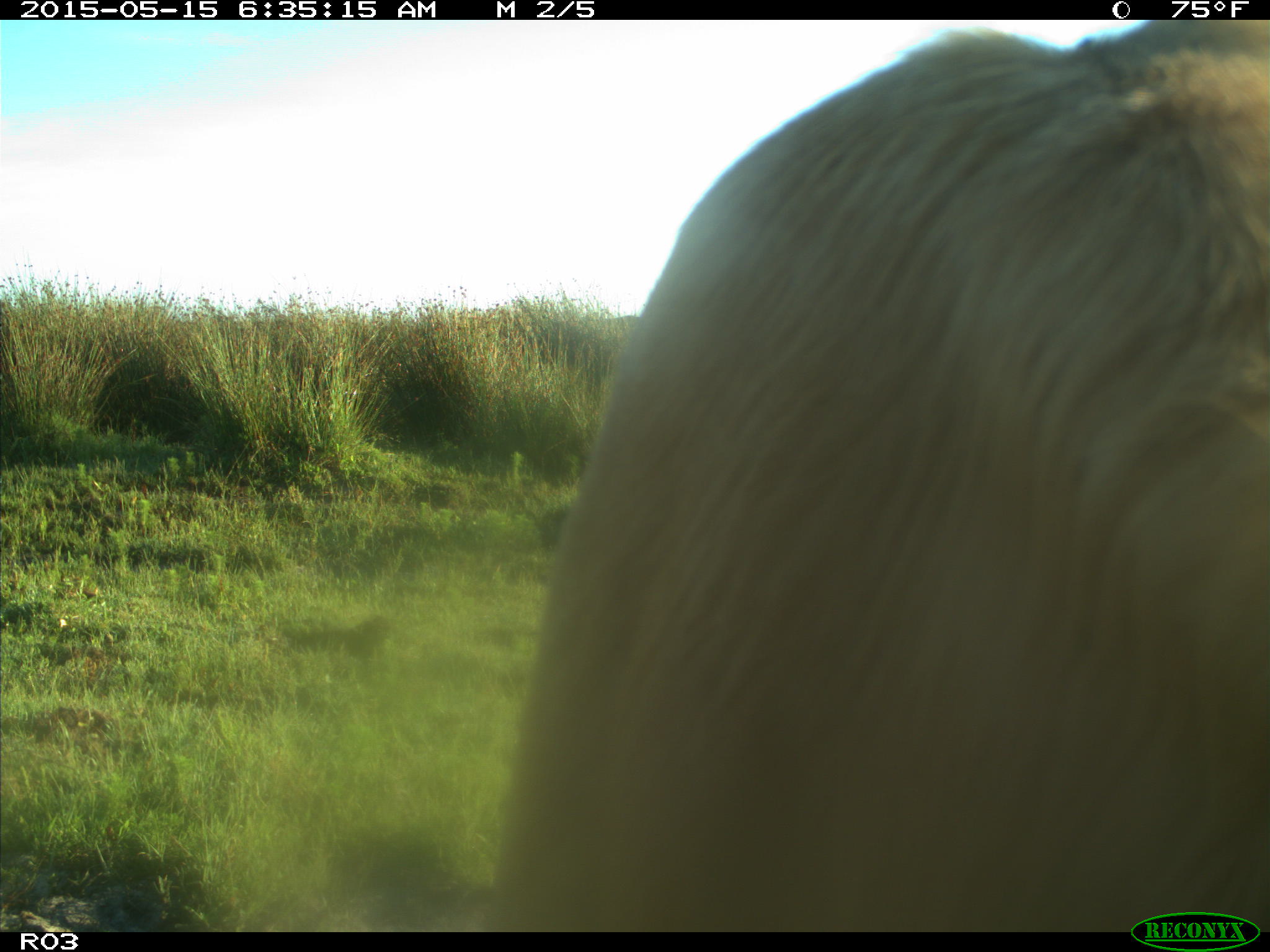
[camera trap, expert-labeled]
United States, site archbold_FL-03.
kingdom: Animalia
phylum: Chordata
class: Mammalia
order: Artiodactyla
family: Bovidae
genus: Bos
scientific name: Bos taurus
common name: domestic cow